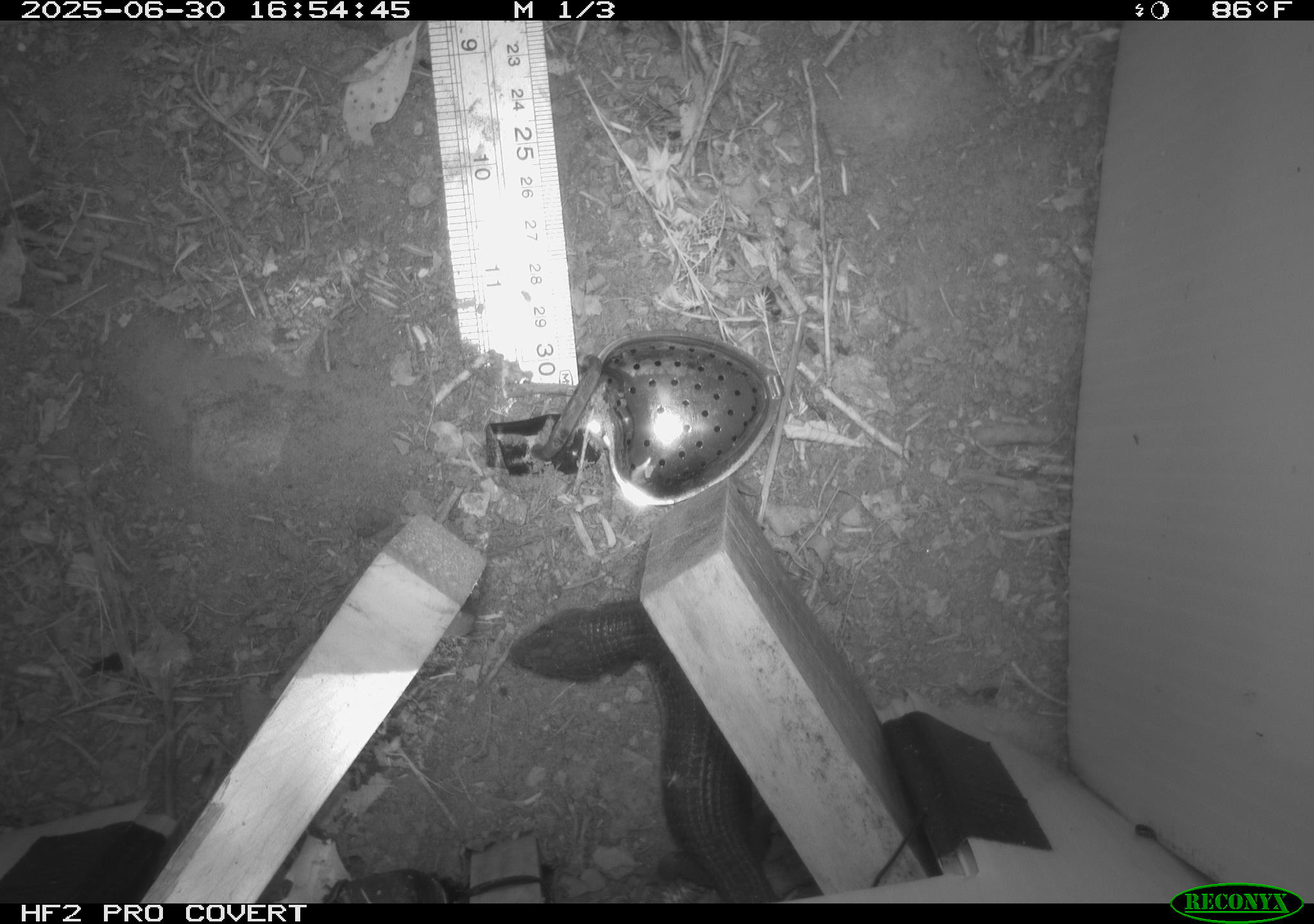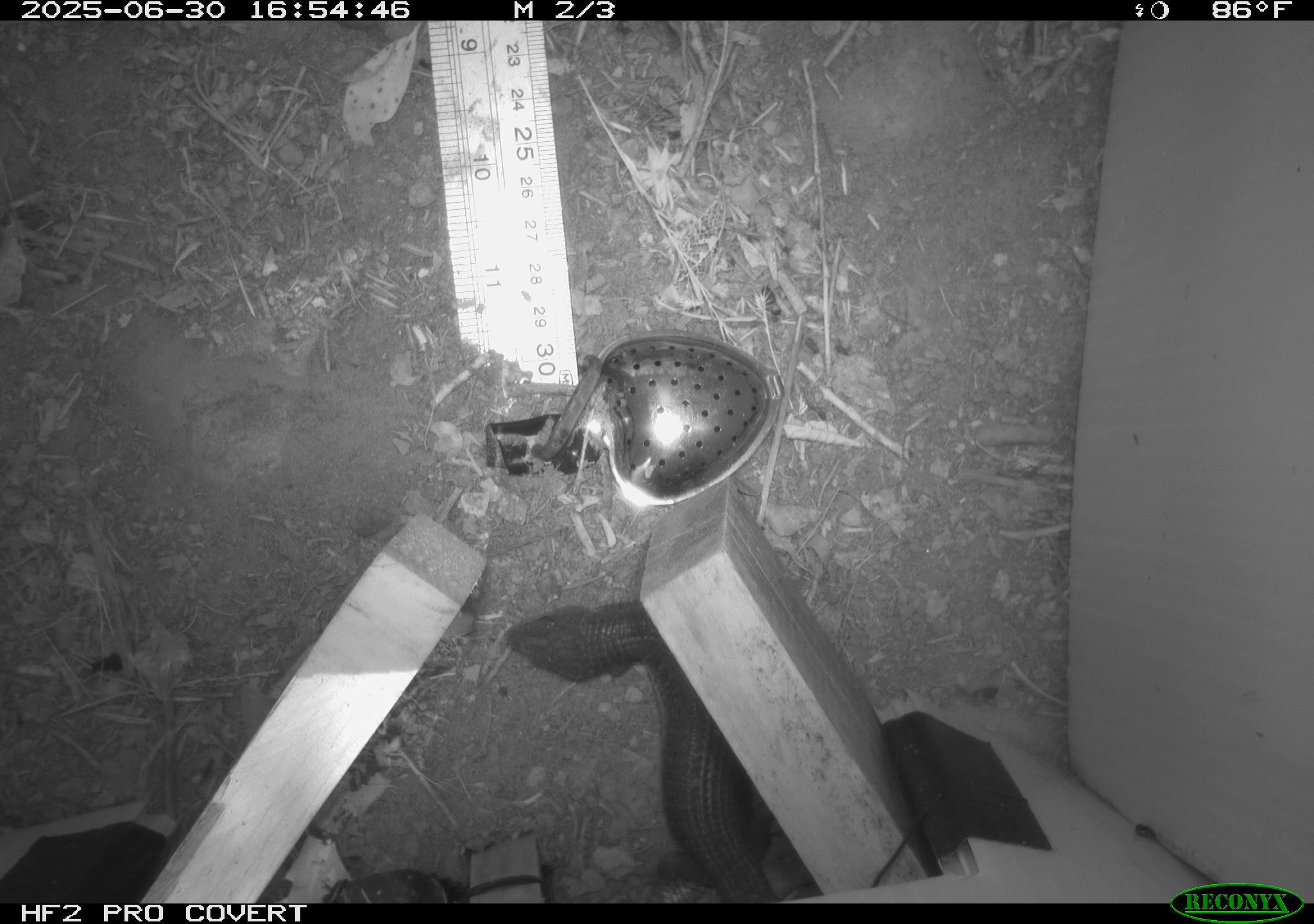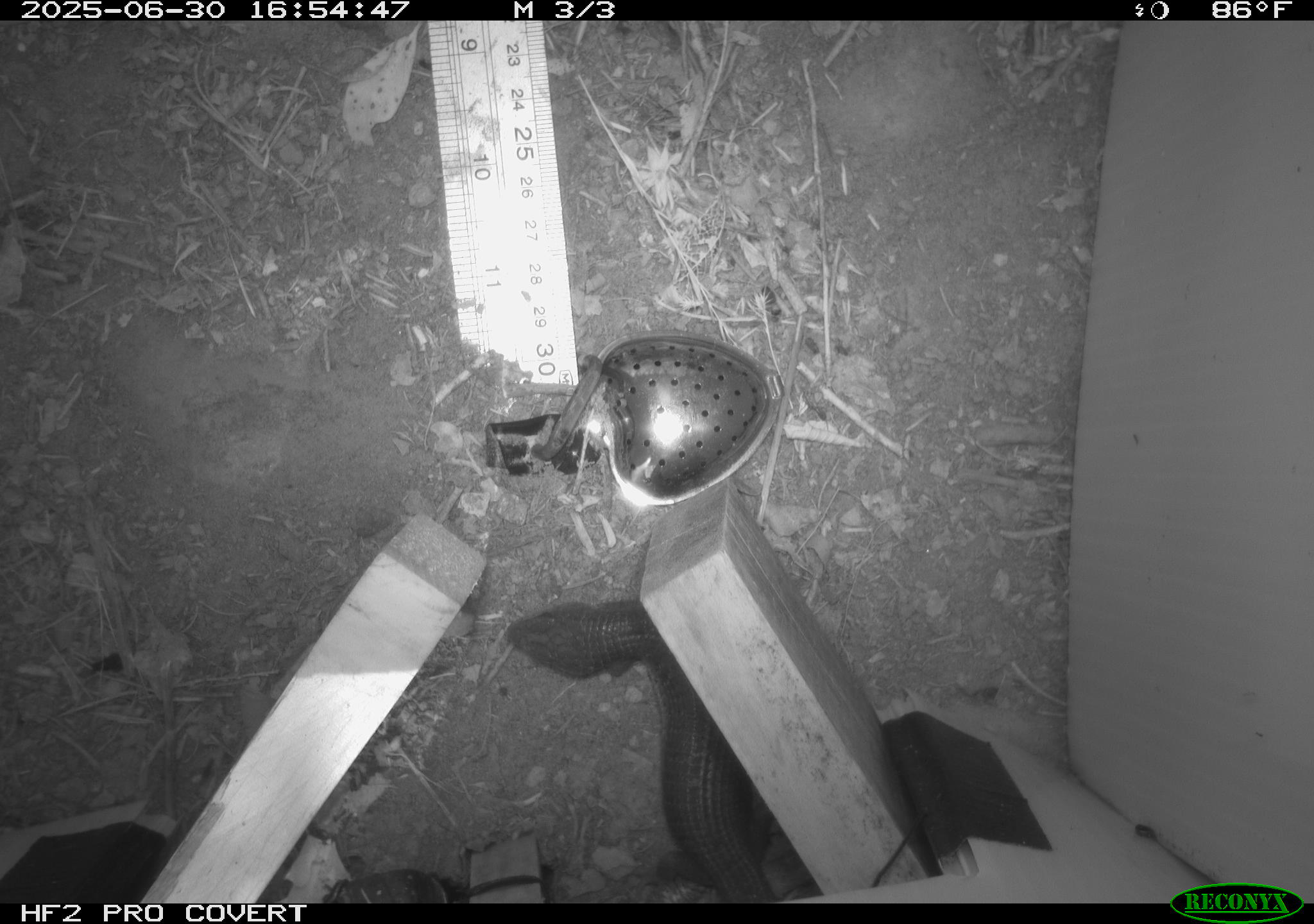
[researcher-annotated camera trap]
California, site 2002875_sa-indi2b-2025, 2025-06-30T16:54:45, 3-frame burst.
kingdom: Animalia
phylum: Chordata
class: Reptilia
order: Squamata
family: Anguidae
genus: Elgaria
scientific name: Elgaria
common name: alligator lizards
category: elgaria species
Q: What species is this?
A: Elgaria species (alligator lizards) (Elgaria).